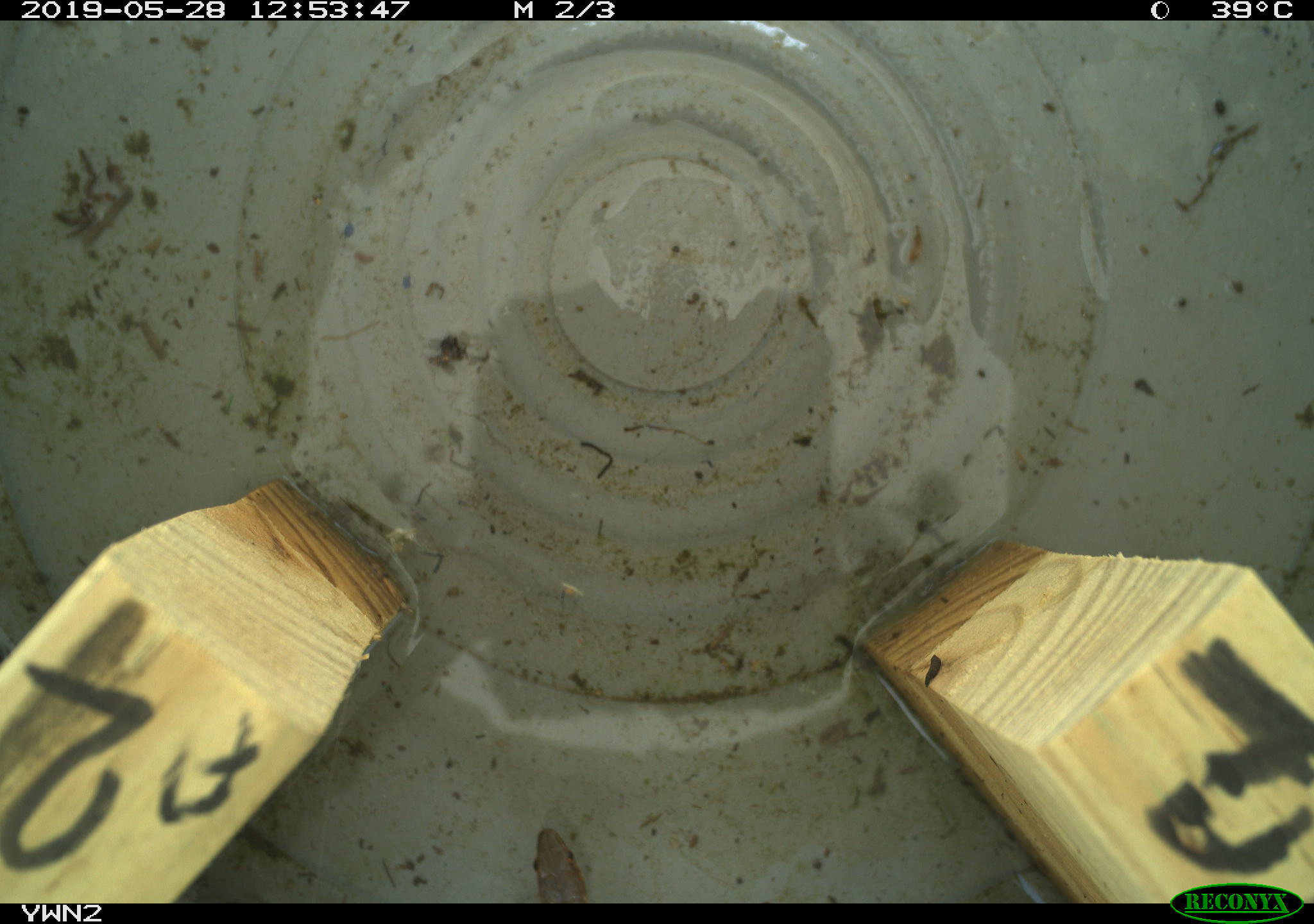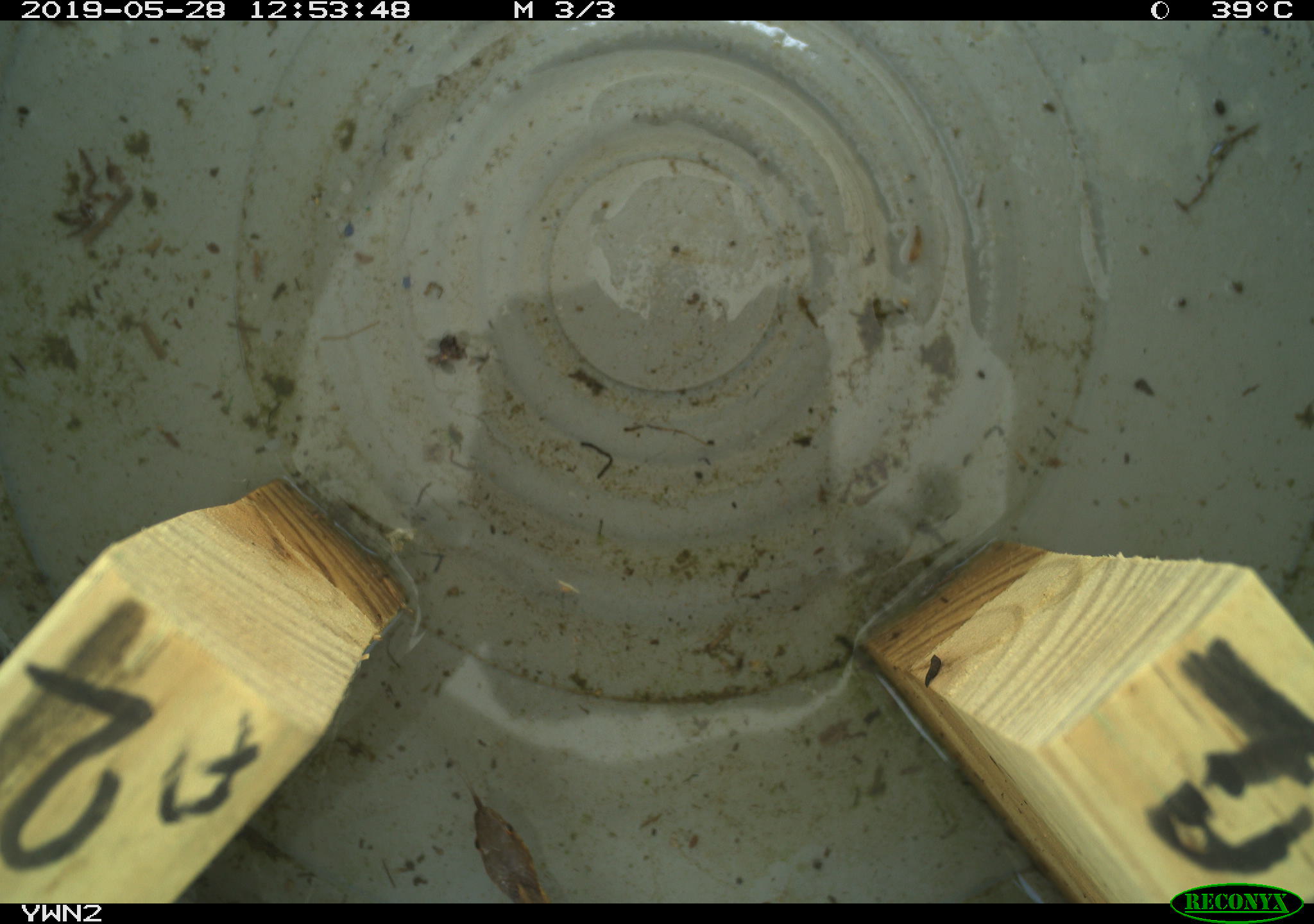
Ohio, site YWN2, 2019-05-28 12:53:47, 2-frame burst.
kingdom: Animalia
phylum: Chordata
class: Reptilia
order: Squamata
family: Colubridae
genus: Thamnophis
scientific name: Thamnophis sirtalis sirtalis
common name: eastern gartersnake